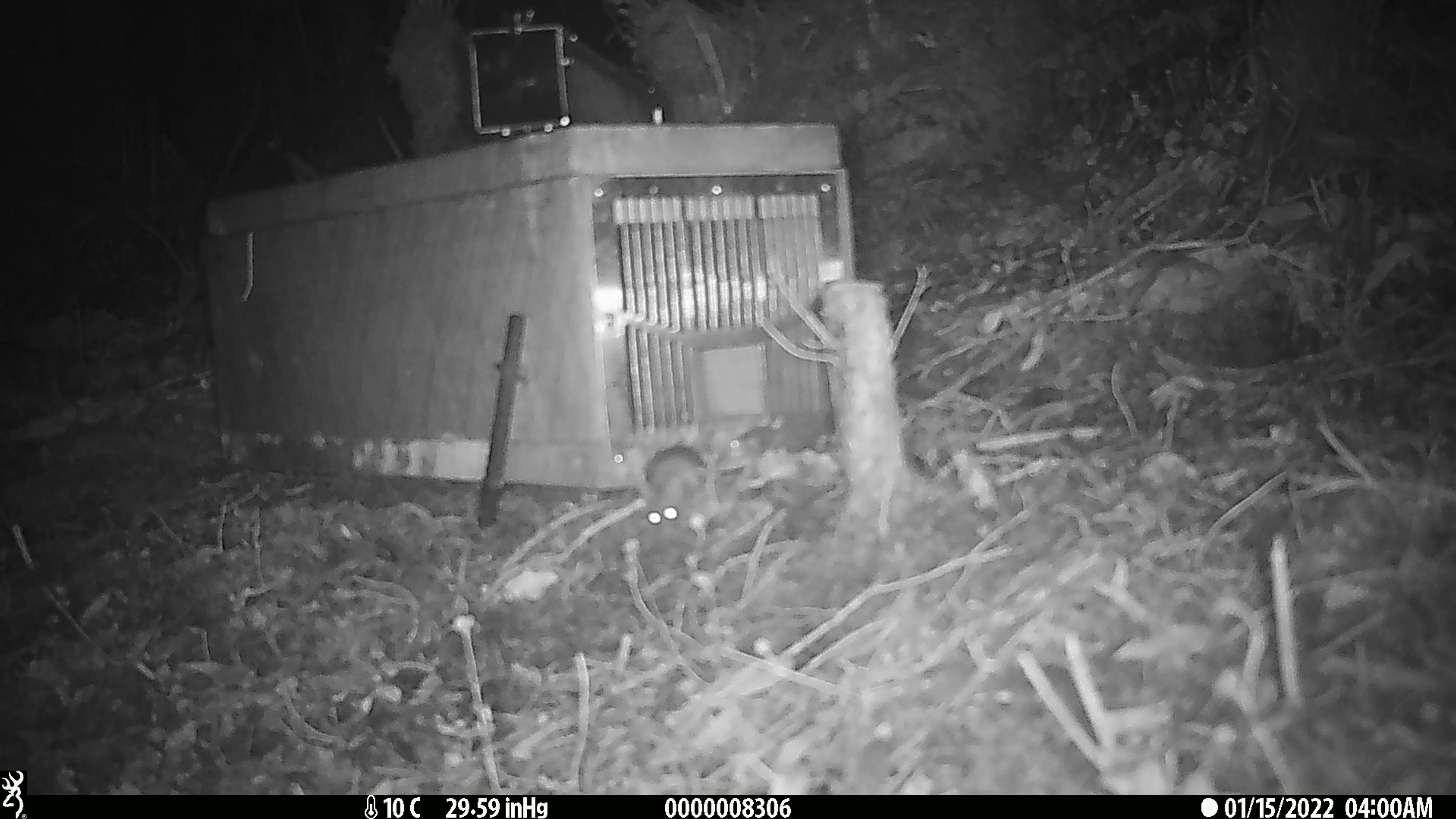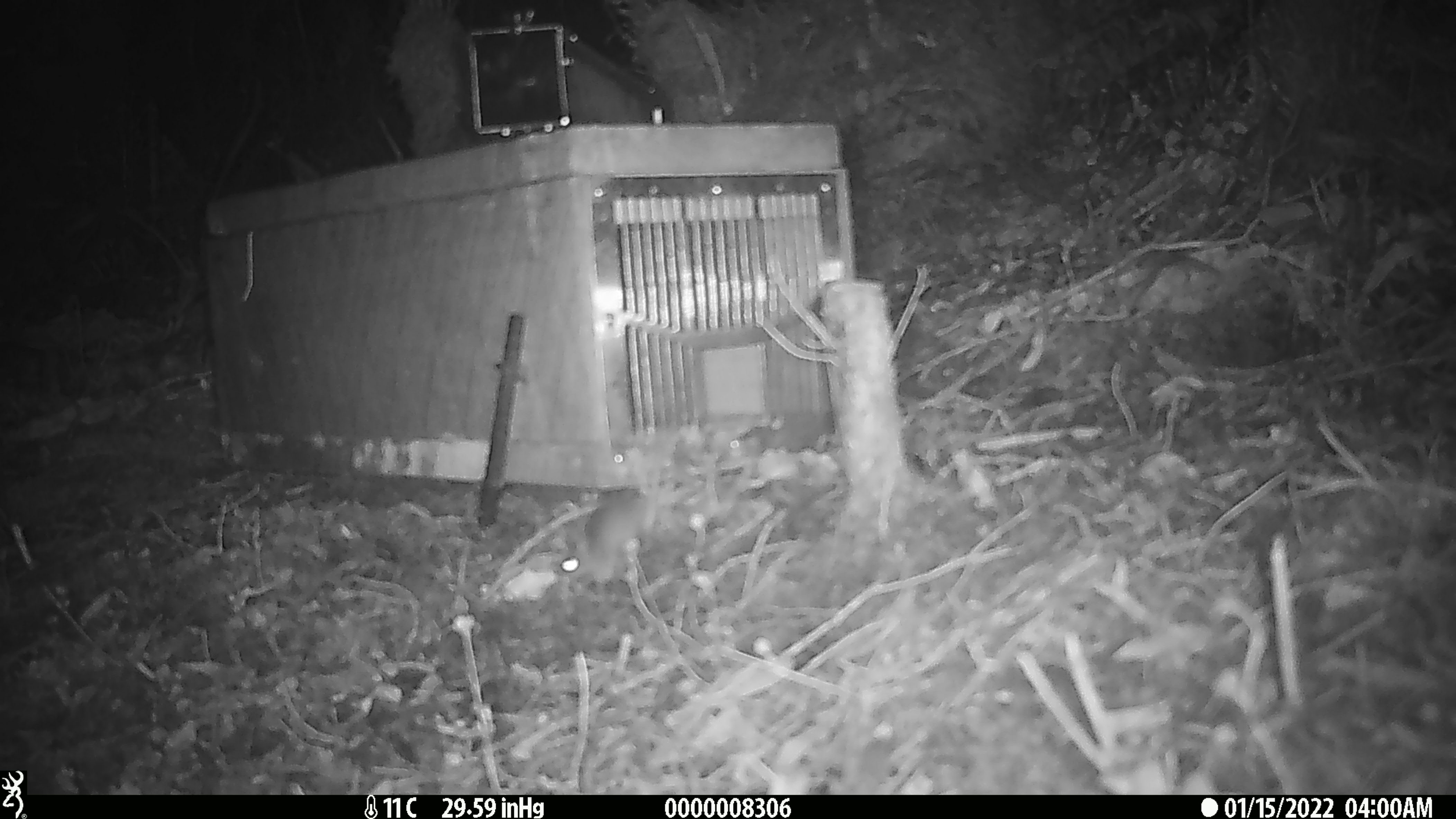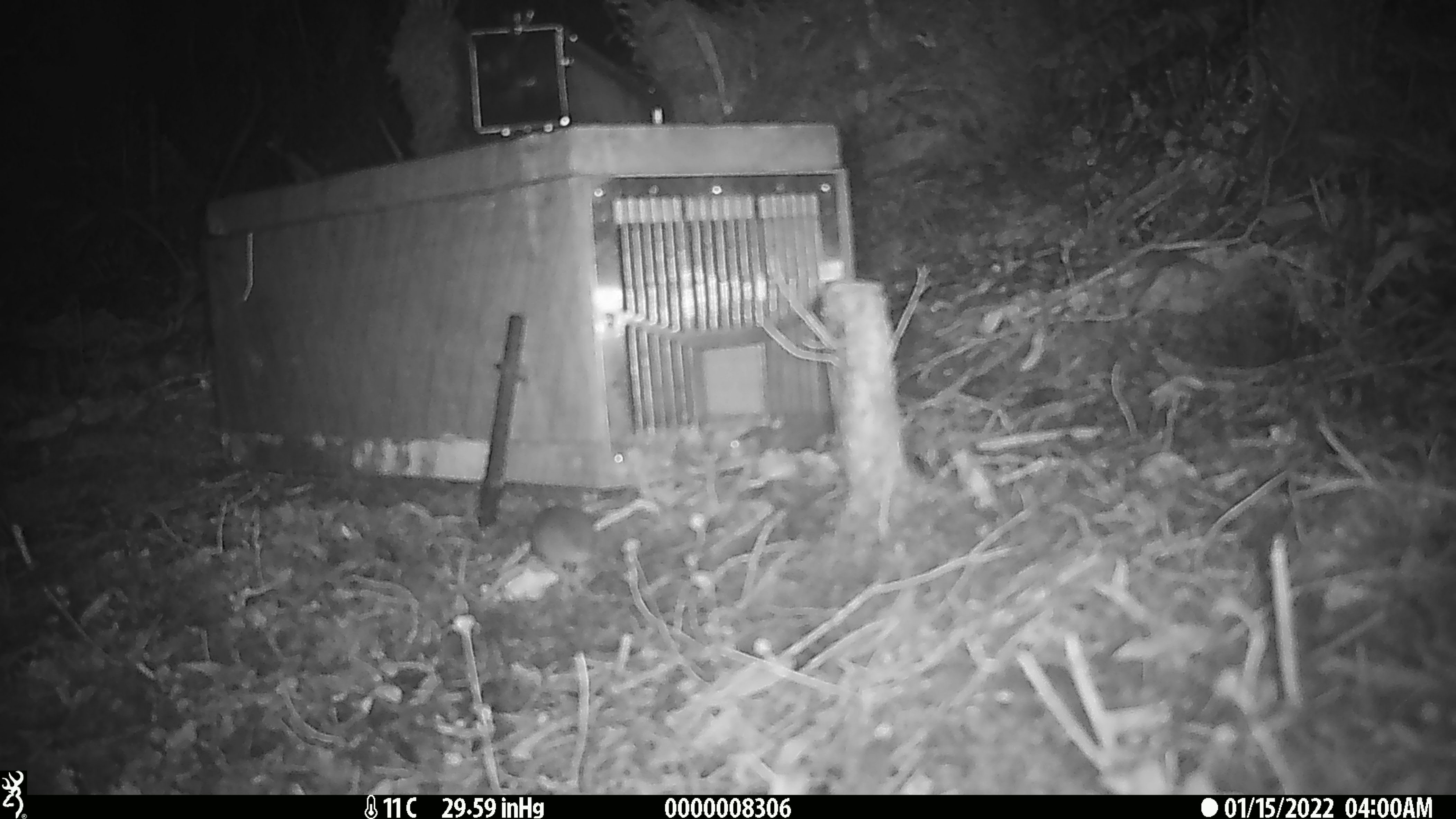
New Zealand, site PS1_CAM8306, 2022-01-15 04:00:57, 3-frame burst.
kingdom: Animalia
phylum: Chordata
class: Mammalia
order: Rodentia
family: Muridae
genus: Mus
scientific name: Mus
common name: mouse